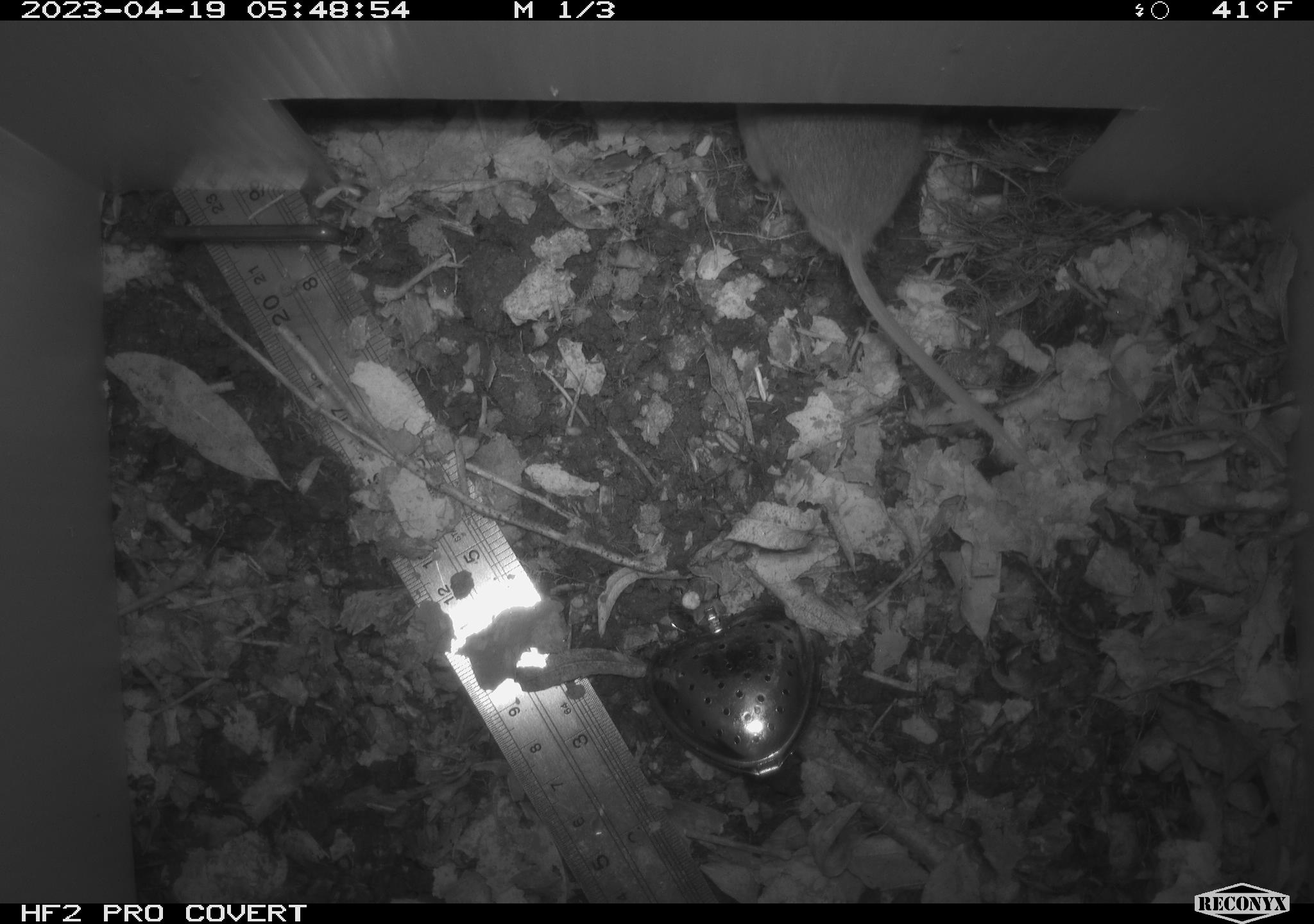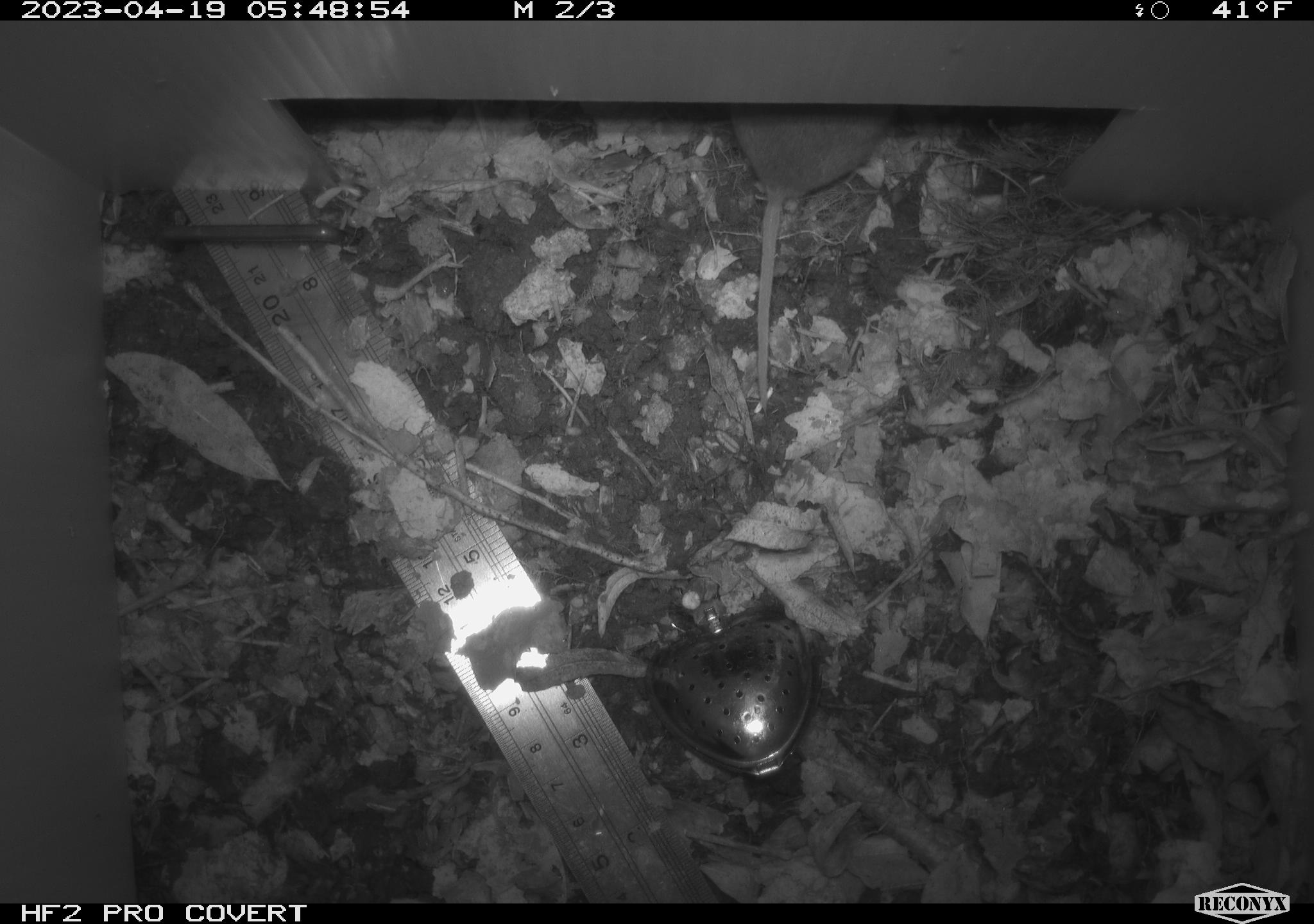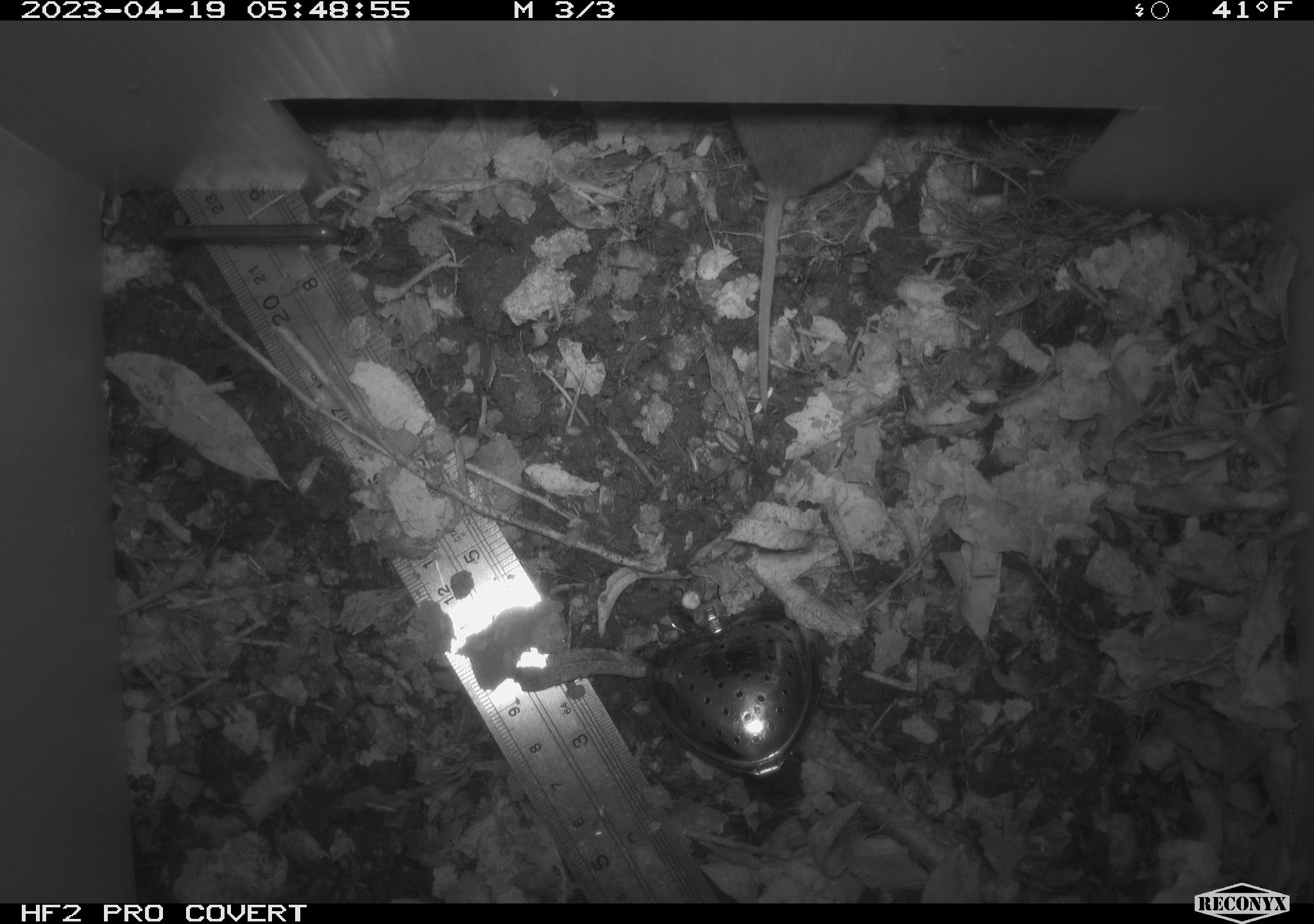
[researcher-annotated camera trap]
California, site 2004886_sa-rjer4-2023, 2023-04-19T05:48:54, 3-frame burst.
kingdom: Animalia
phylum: Chordata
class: Mammalia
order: Rodentia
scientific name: Rodentia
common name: mouse species